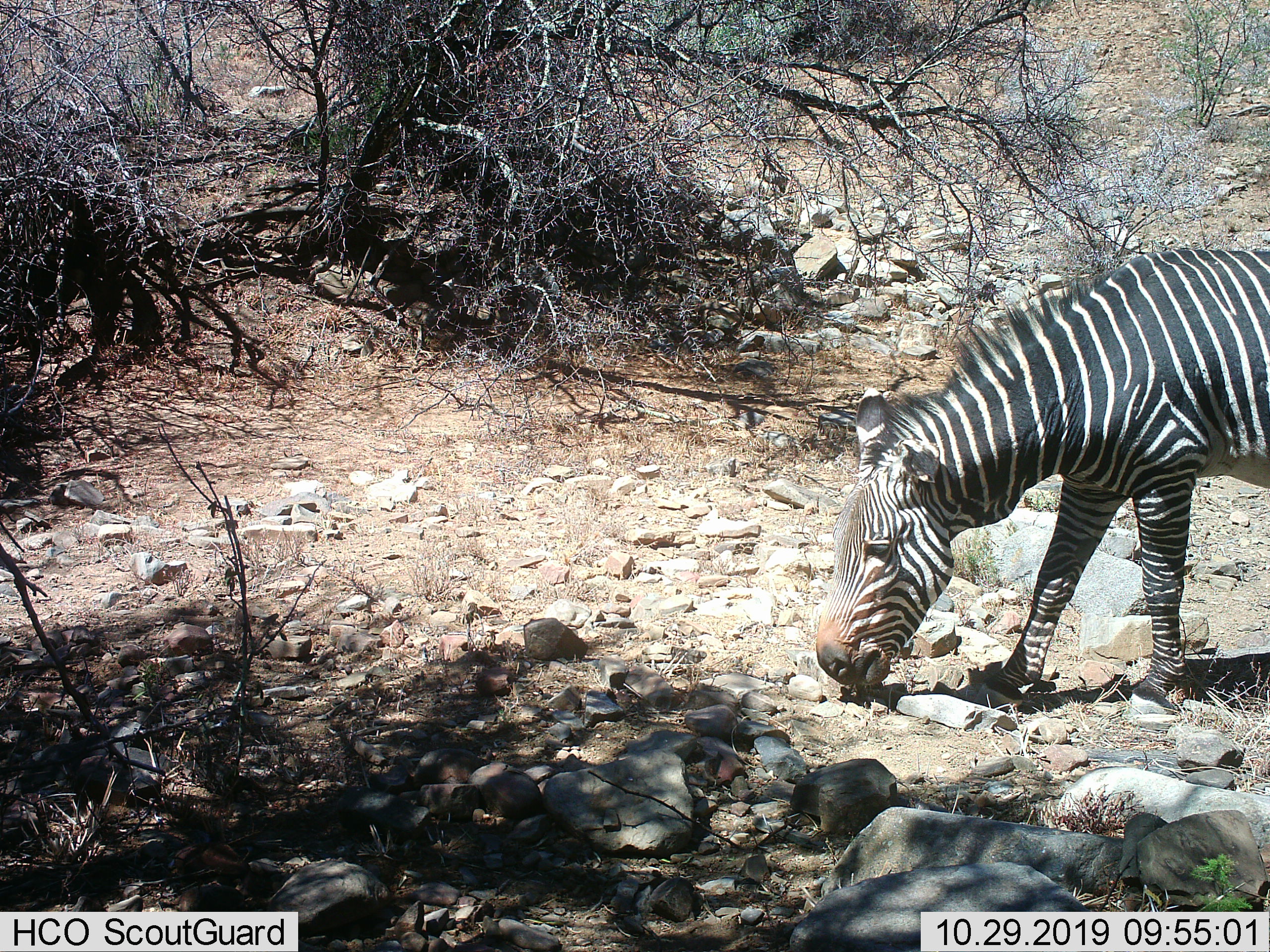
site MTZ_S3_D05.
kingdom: Animalia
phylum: Chordata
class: Mammalia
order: Perissodactyla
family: Equidae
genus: Equus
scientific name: Equus zebra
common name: mountain zebra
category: zebramountain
Zebramountain (mountain zebra) (Equus zebra), count 1. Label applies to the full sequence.